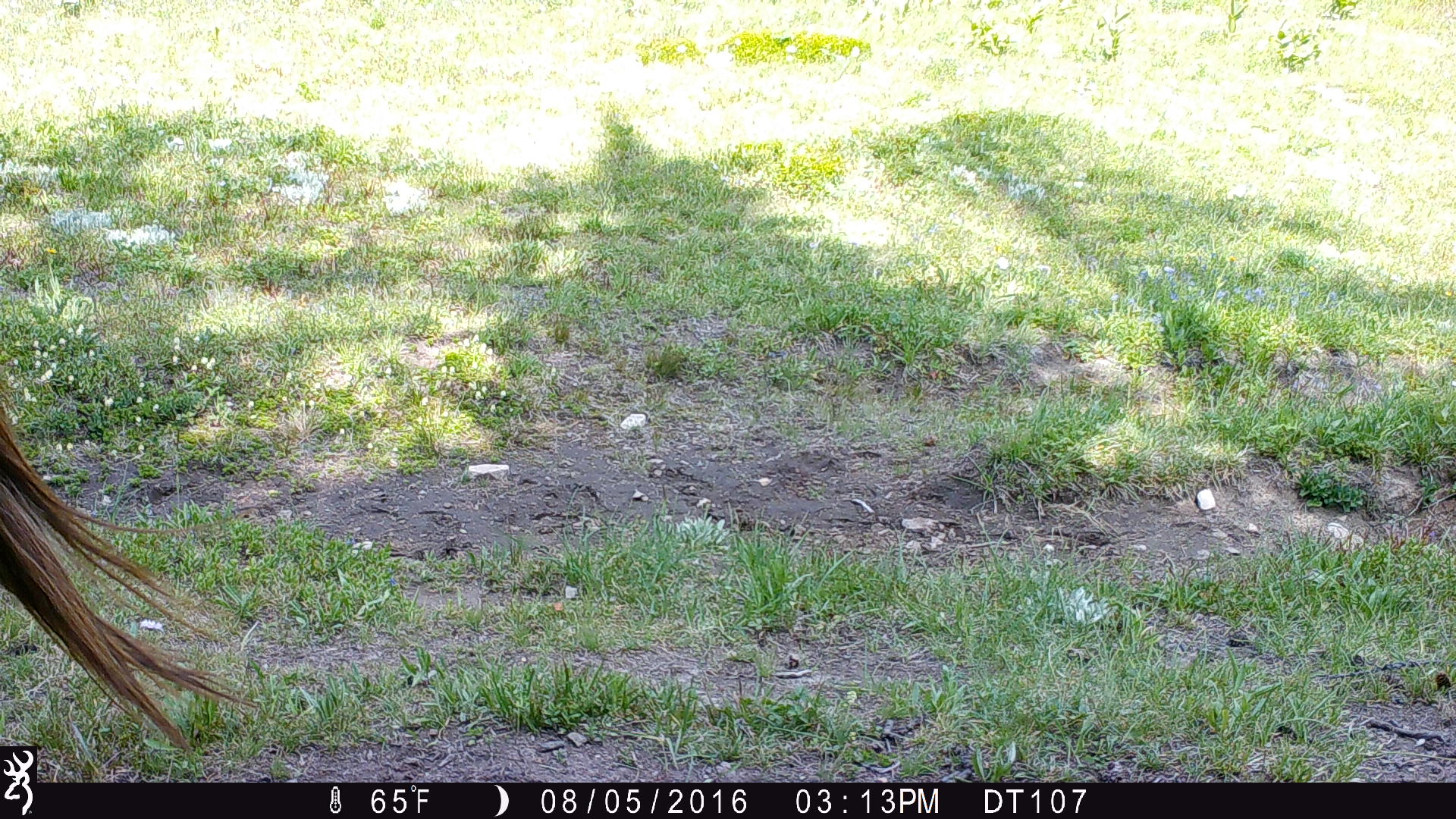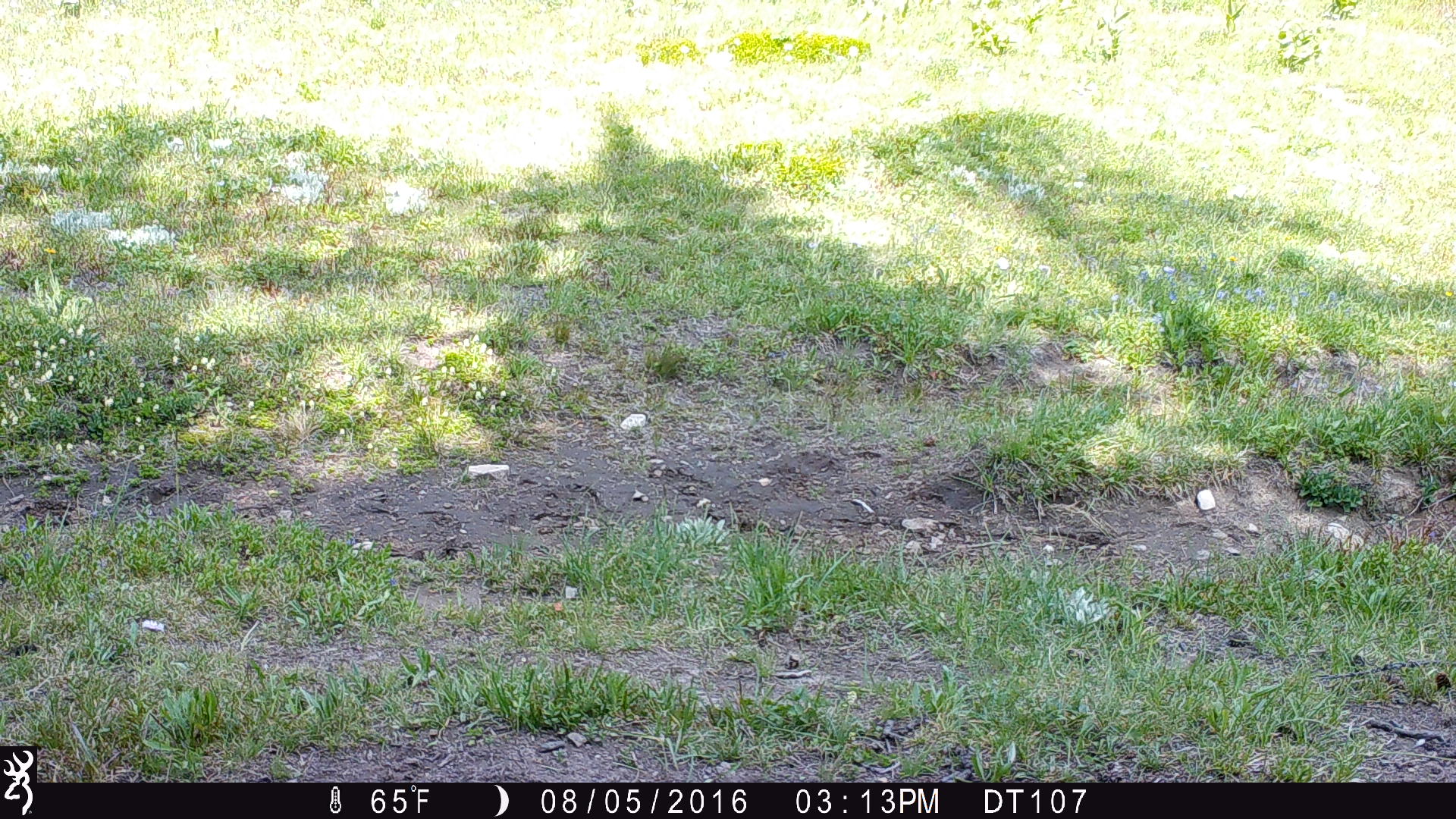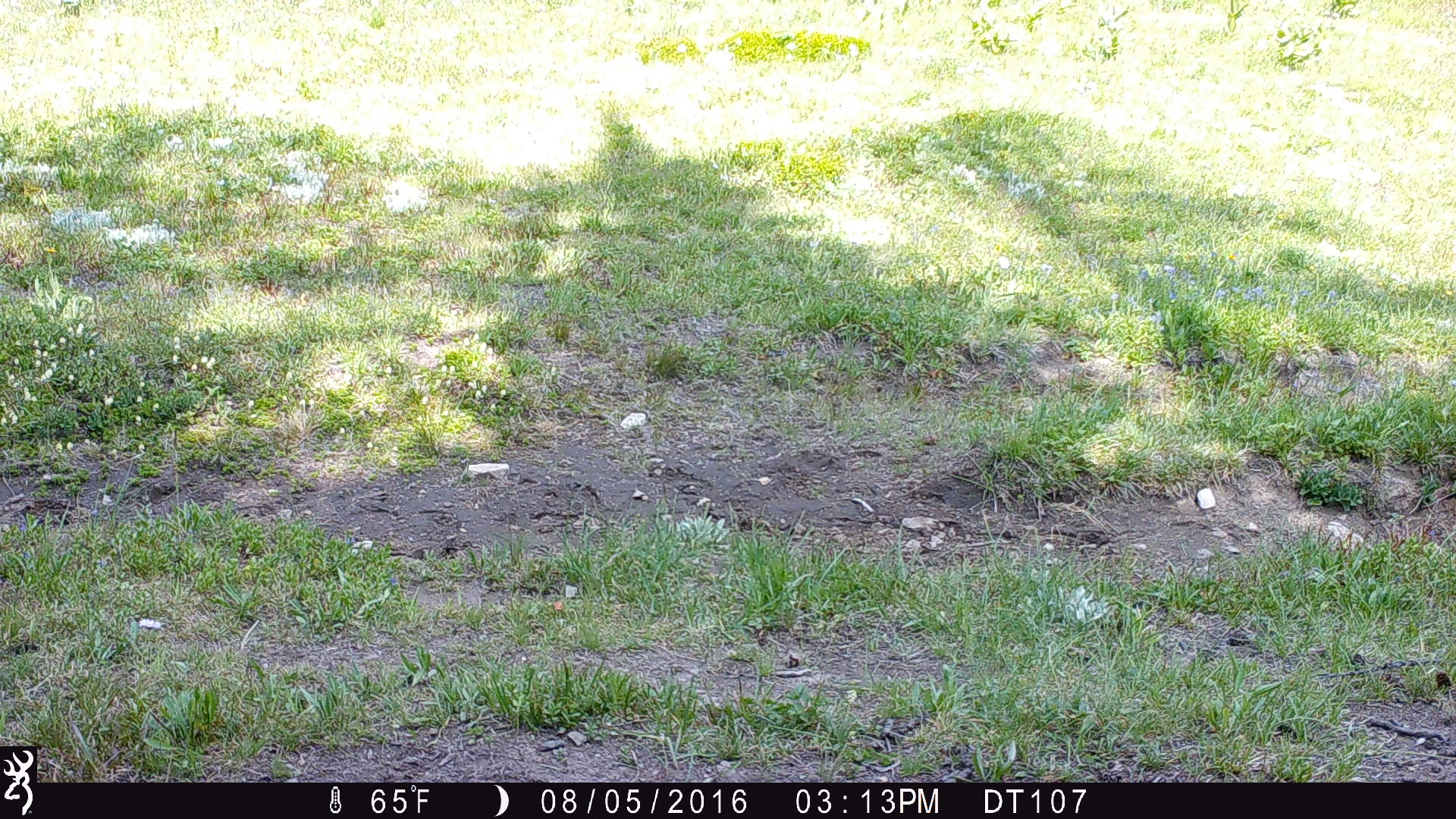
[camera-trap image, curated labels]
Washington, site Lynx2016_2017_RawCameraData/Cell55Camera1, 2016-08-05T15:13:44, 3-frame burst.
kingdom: Animalia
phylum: Chordata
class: Mammalia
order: Perissodactyla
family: Equidae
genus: Equus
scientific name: Equus caballus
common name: domestic horse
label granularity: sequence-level